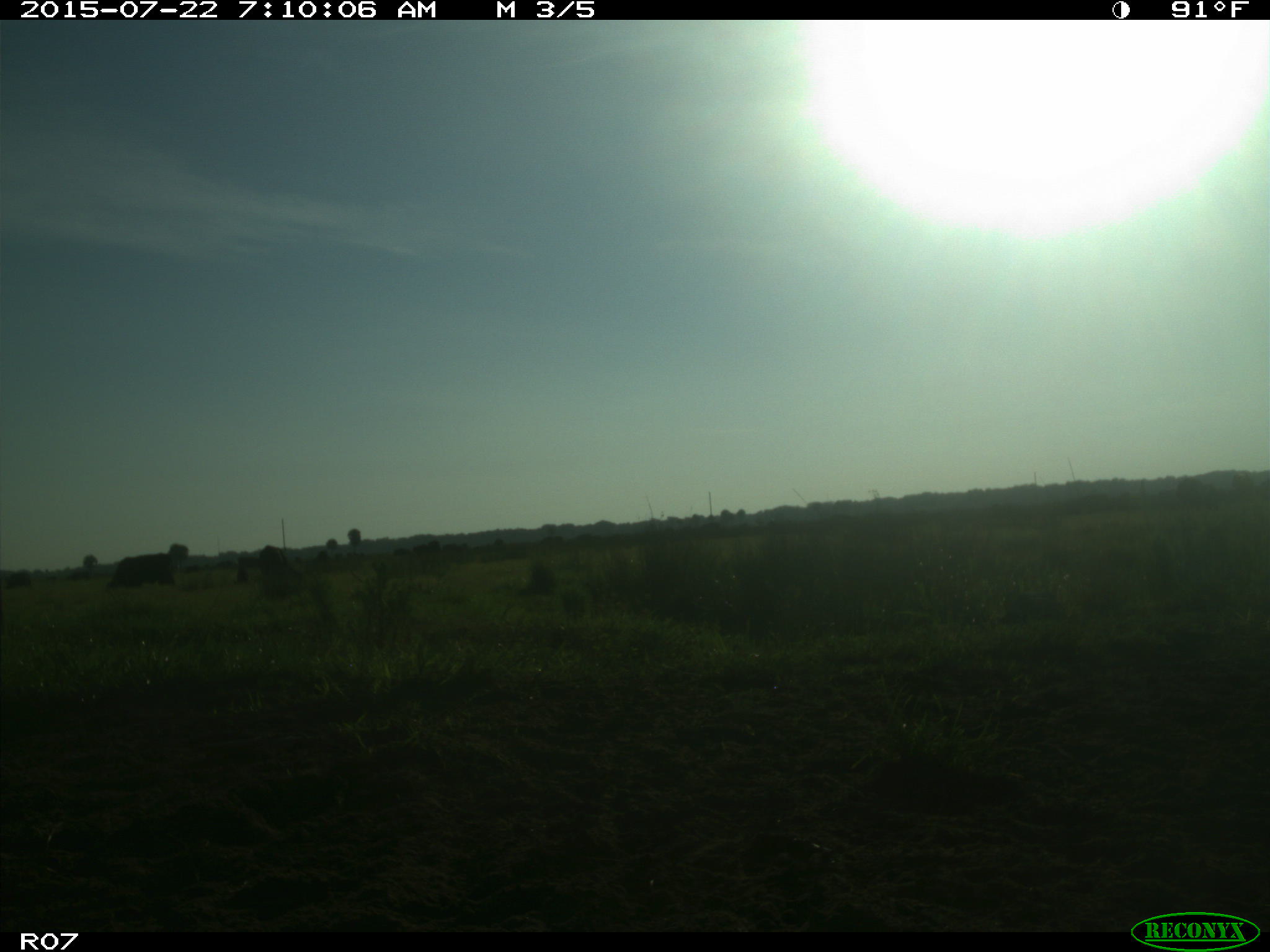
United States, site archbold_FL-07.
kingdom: Animalia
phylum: Chordata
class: Mammalia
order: Carnivora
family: Procyonidae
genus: Procyon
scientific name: Procyon lotor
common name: common raccoon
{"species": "Procyon lotor (common raccoon)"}